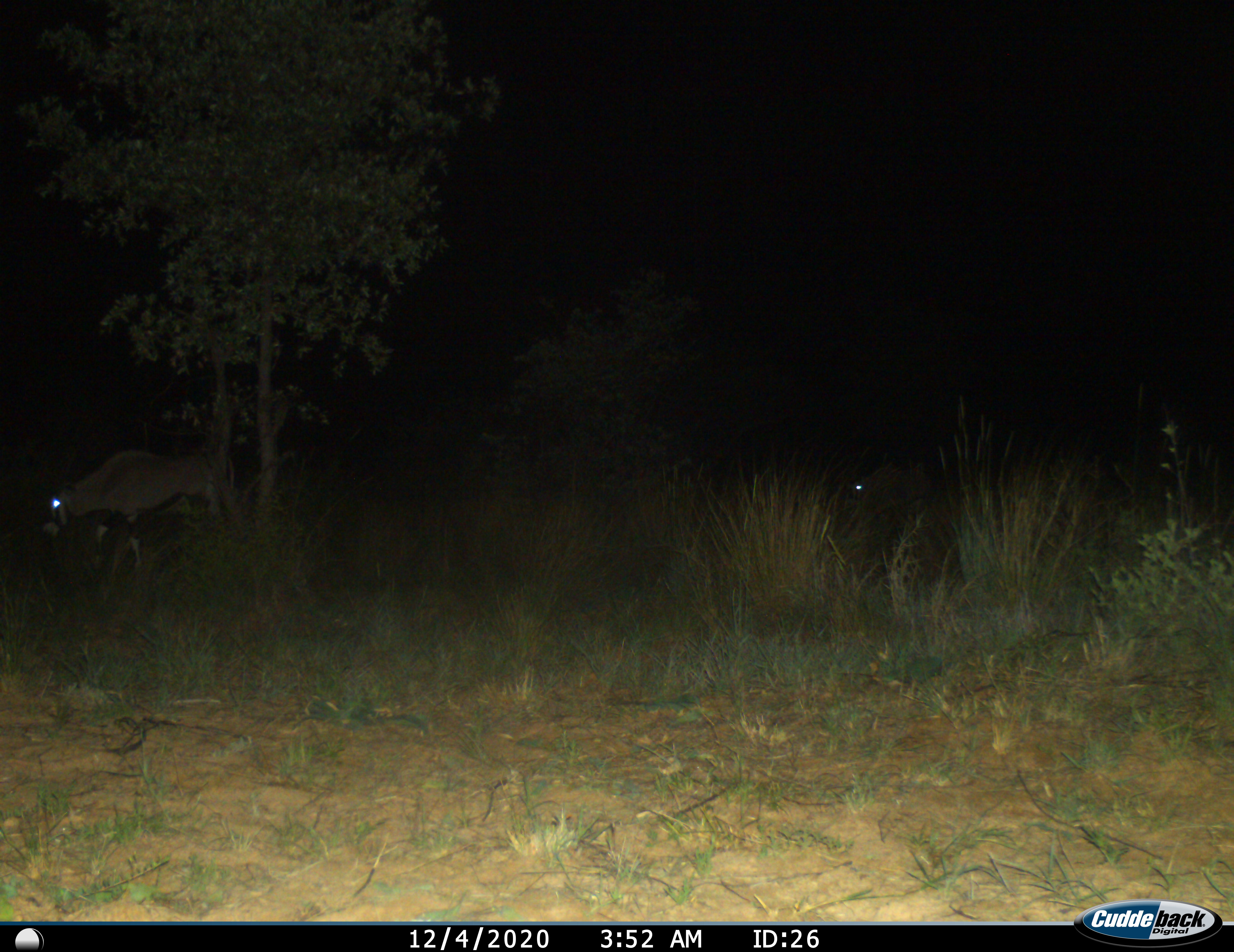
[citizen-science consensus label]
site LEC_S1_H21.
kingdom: Animalia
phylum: Chordata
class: Mammalia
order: Artiodactyla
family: Bovidae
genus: Oryx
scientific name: Oryx gazella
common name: gemsbok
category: oryx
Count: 2.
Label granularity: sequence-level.